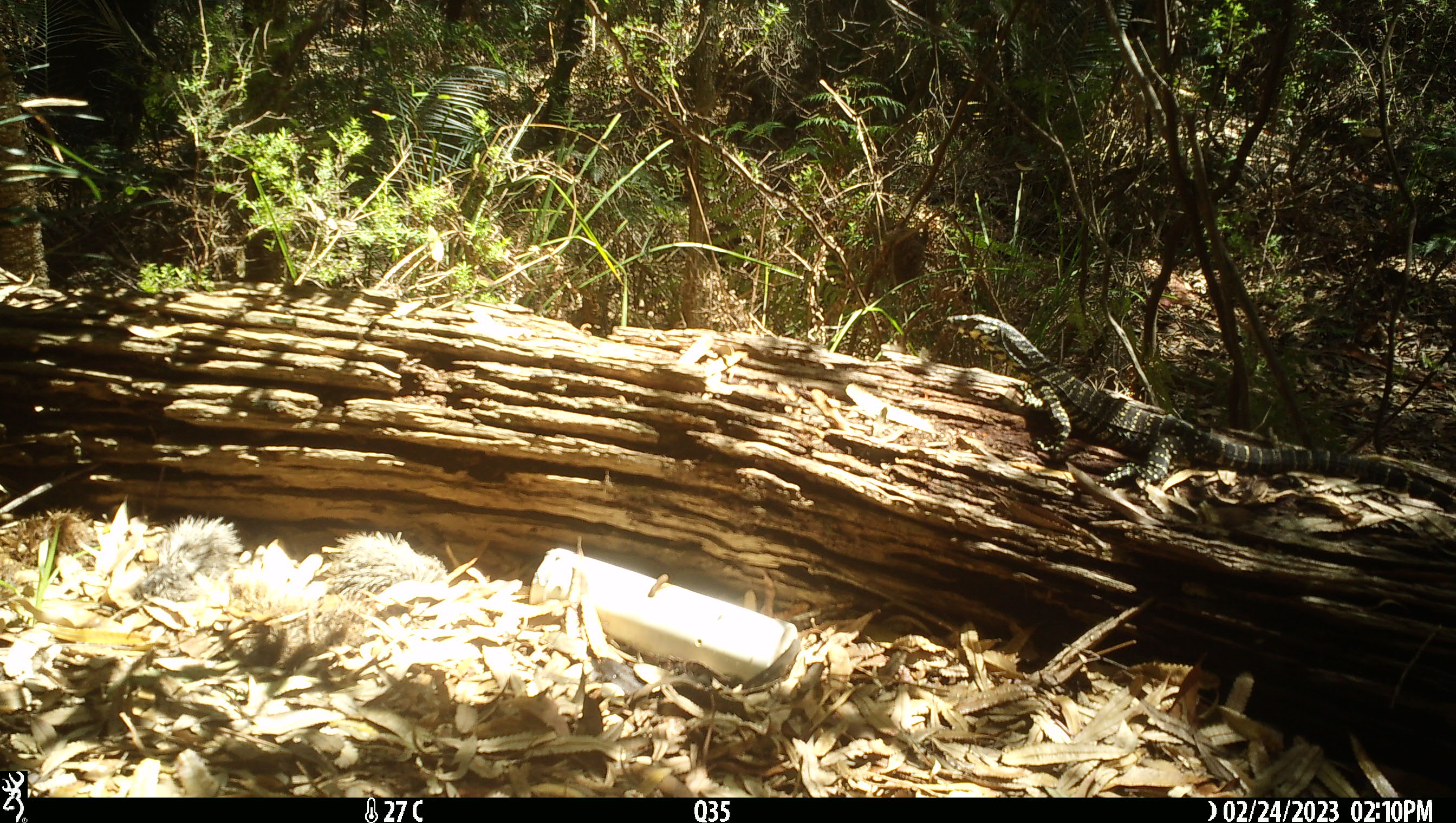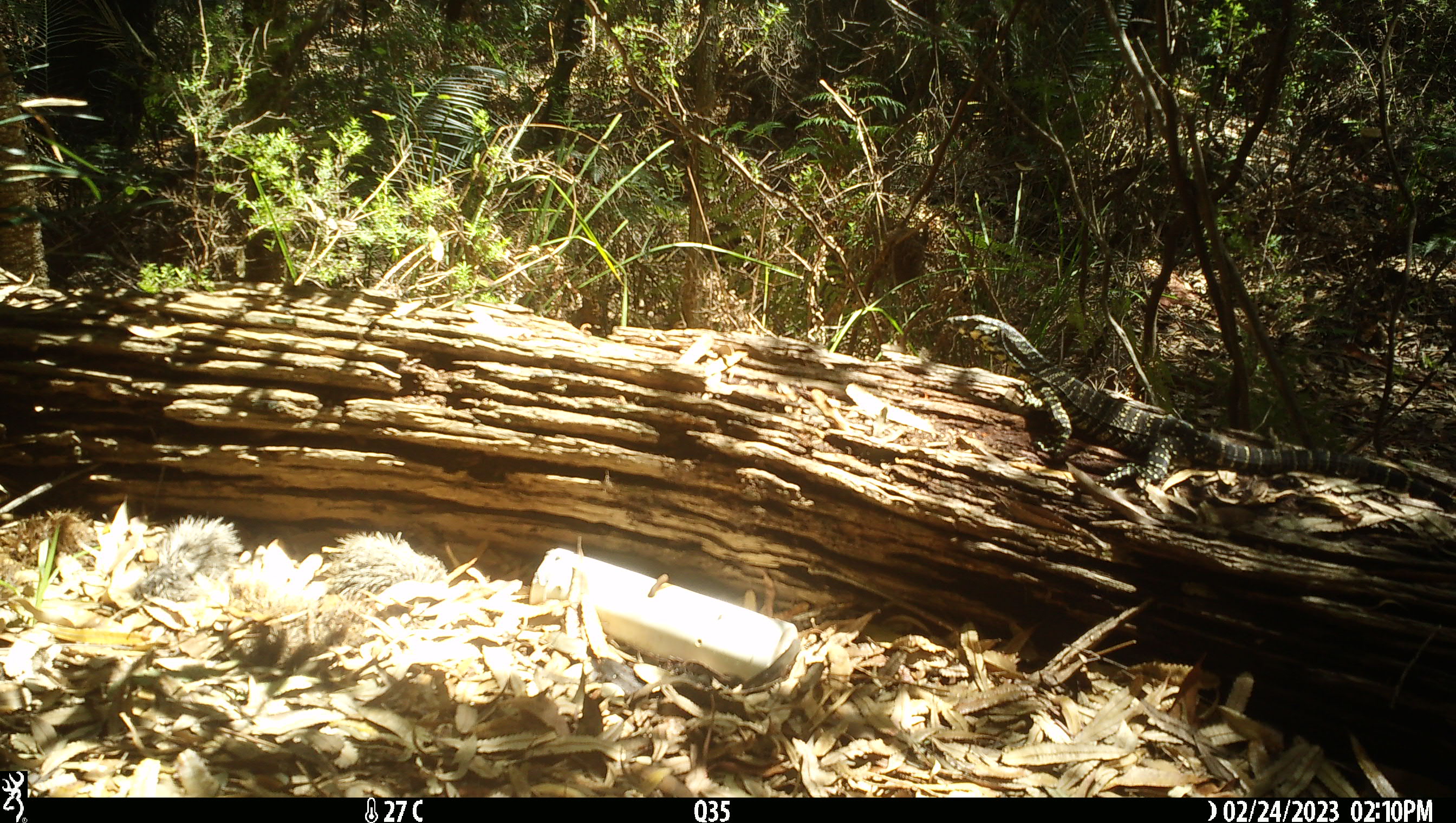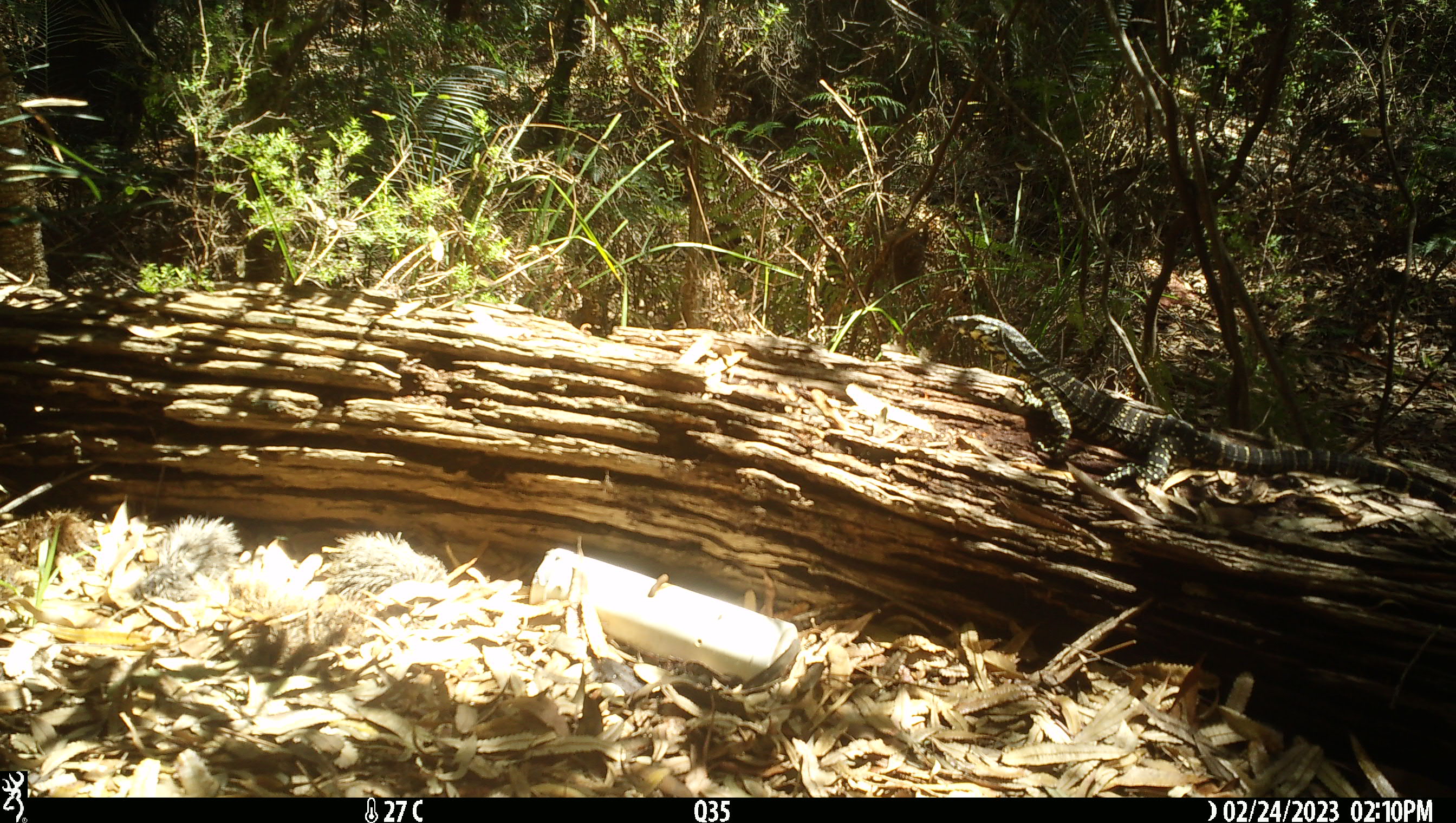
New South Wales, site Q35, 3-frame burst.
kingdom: Animalia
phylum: Chordata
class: Reptilia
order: Squamata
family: Varanidae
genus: Varanus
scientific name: Varanus varius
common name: lace monitor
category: goanna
Goanna (lace monitor) (Varanus varius).